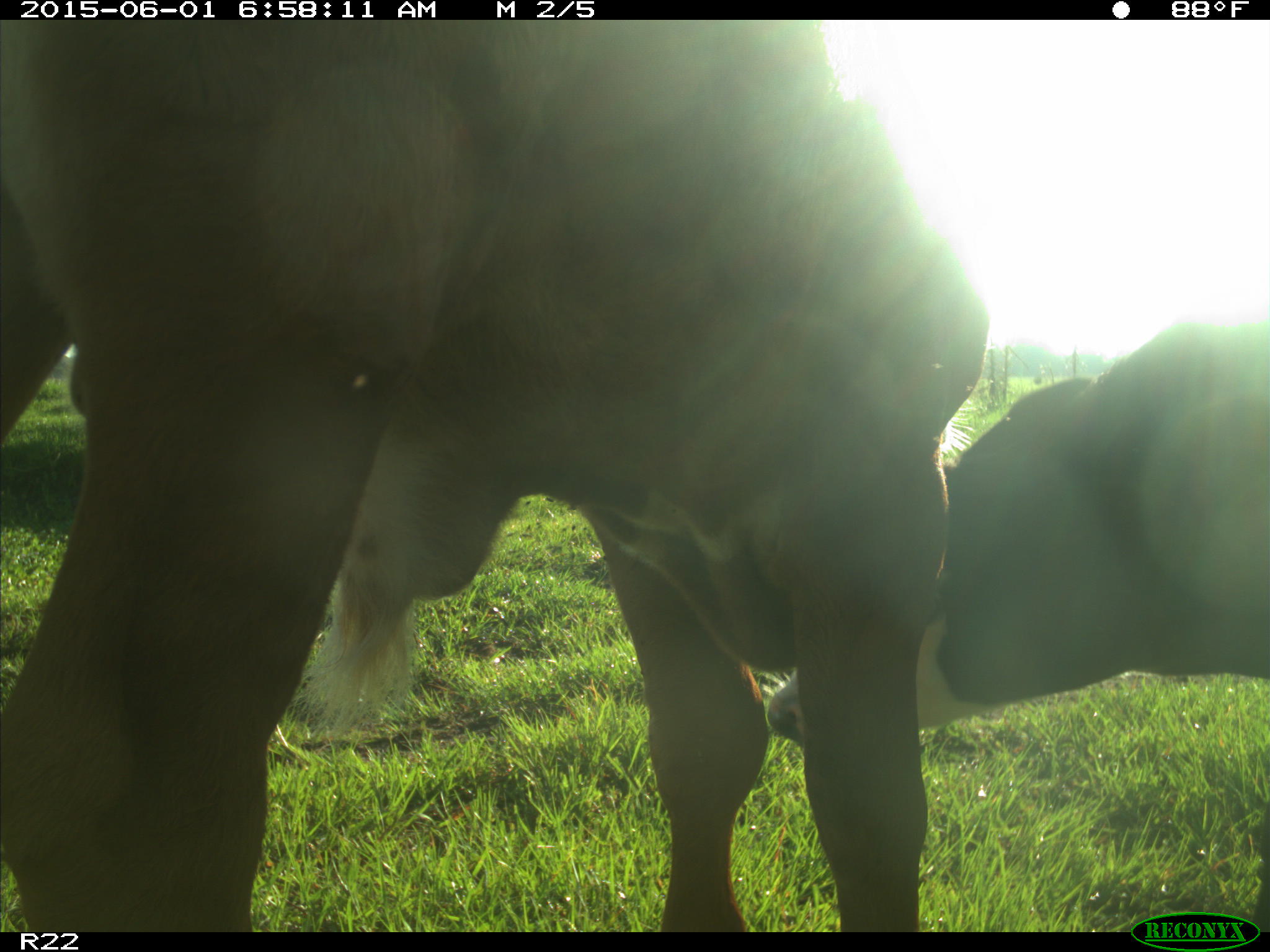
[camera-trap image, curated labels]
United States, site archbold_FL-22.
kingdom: Animalia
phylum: Chordata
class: Mammalia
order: Artiodactyla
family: Bovidae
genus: Bos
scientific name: Bos taurus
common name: domestic cow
Bos taurus (domestic cow).